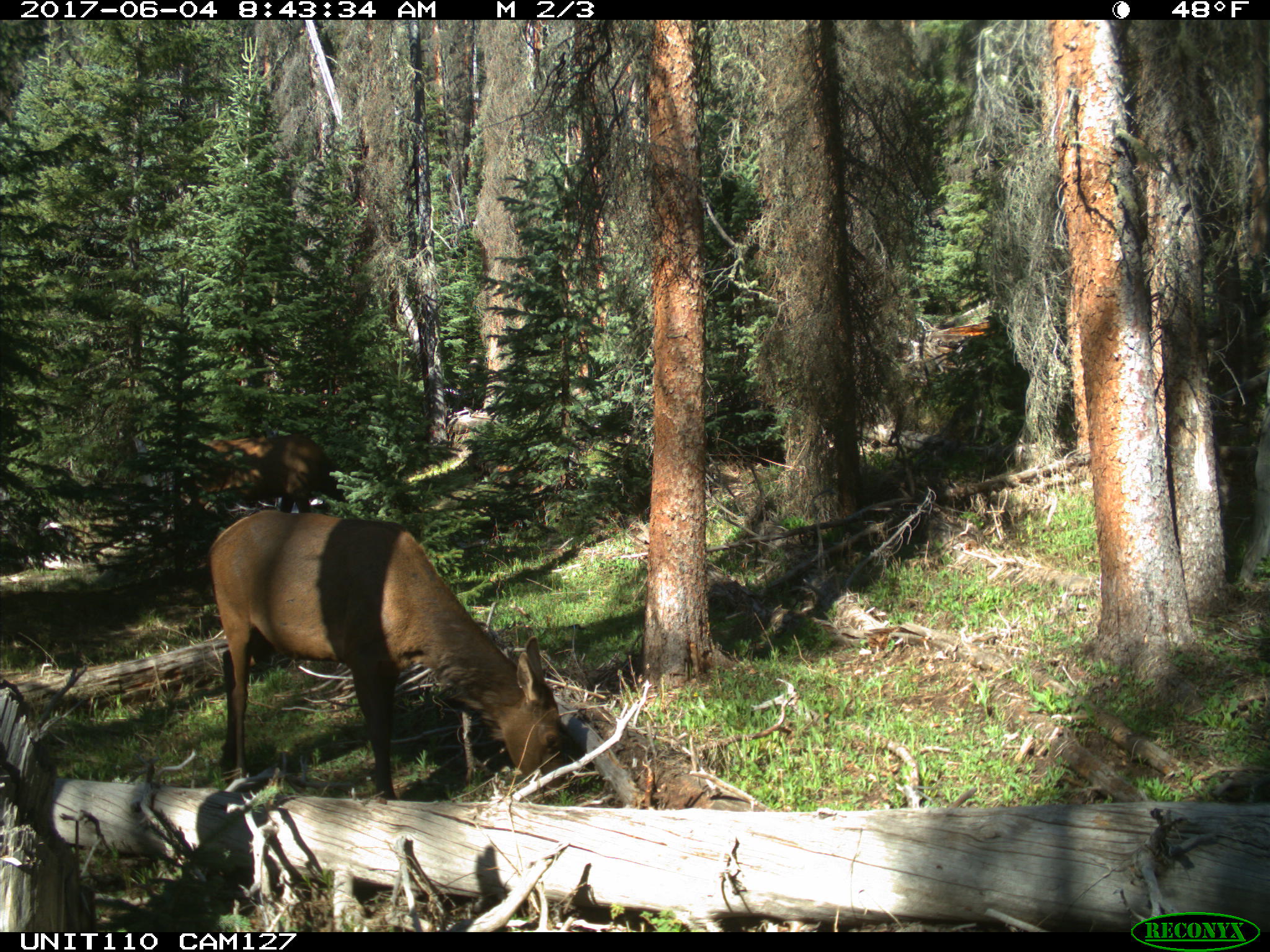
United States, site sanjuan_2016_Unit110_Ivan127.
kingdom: Animalia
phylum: Chordata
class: Mammalia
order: Artiodactyla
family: Cervidae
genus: Cervus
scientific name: Cervus elaphus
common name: red deer